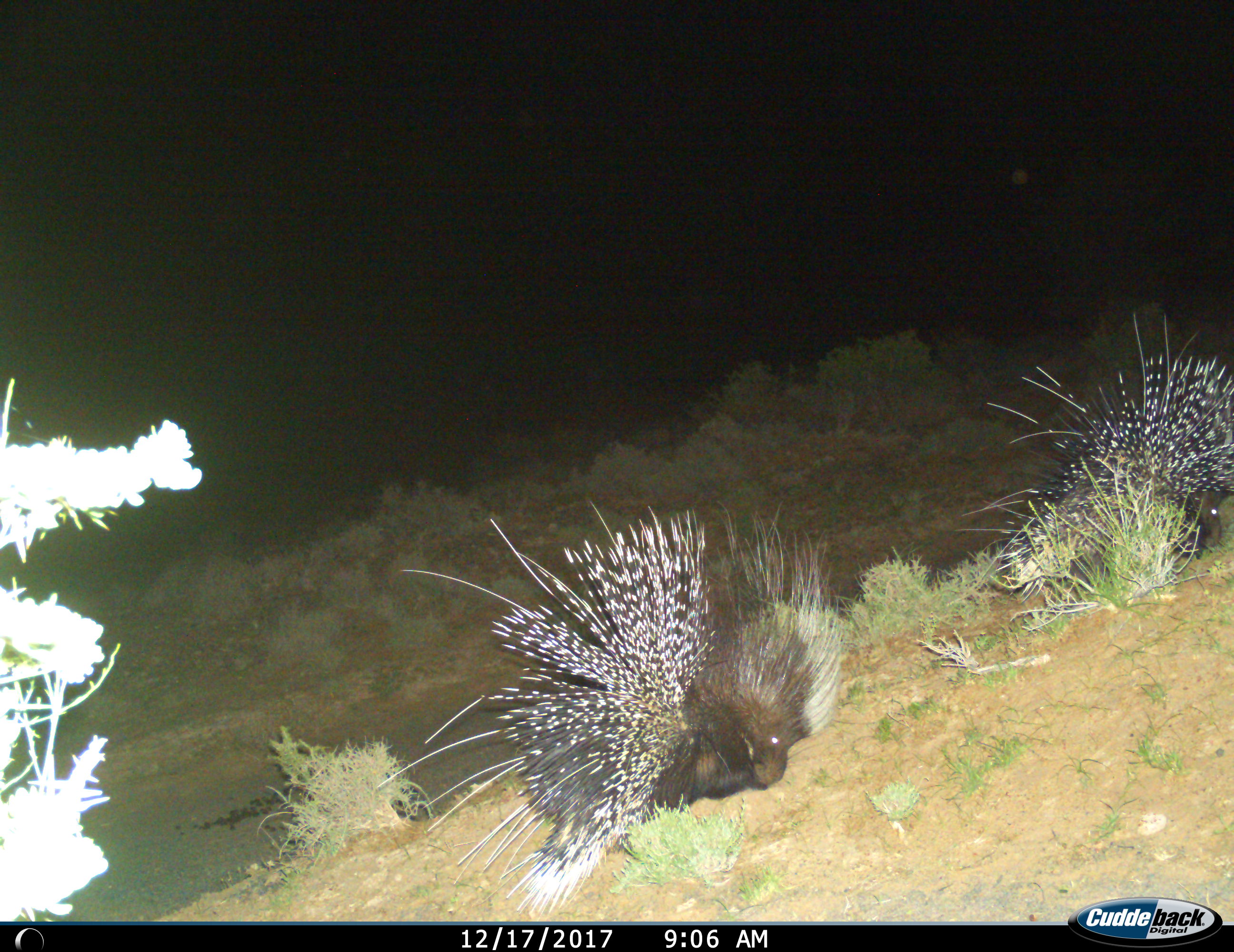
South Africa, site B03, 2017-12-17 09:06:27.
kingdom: Animalia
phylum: Chordata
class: Mammalia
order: Rodentia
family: Hystricidae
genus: Hystrix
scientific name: Hystrix africaeaustralis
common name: cape porcupine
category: porcupine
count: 2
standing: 50%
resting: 10%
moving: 50%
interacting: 0%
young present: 0%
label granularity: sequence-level